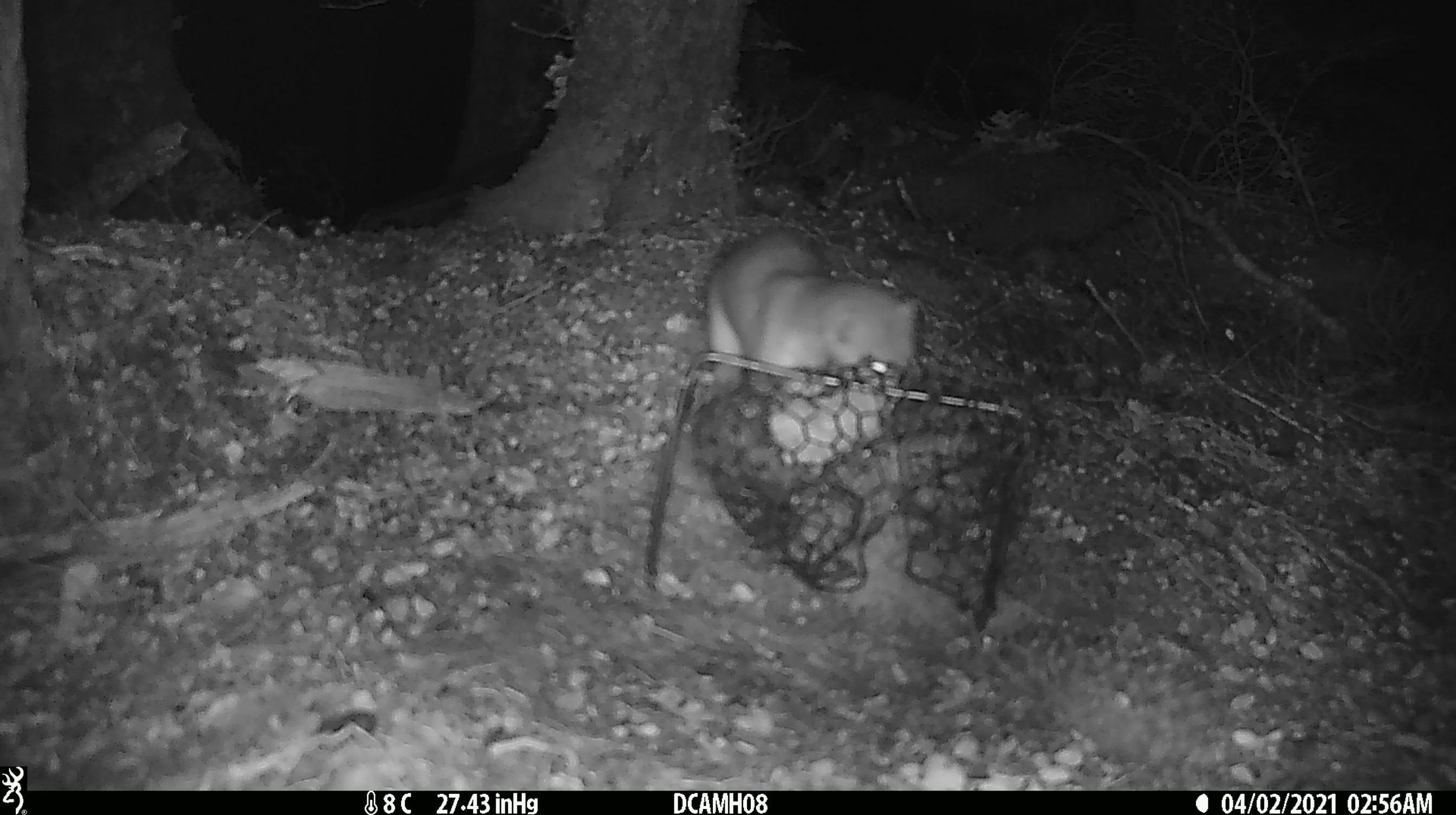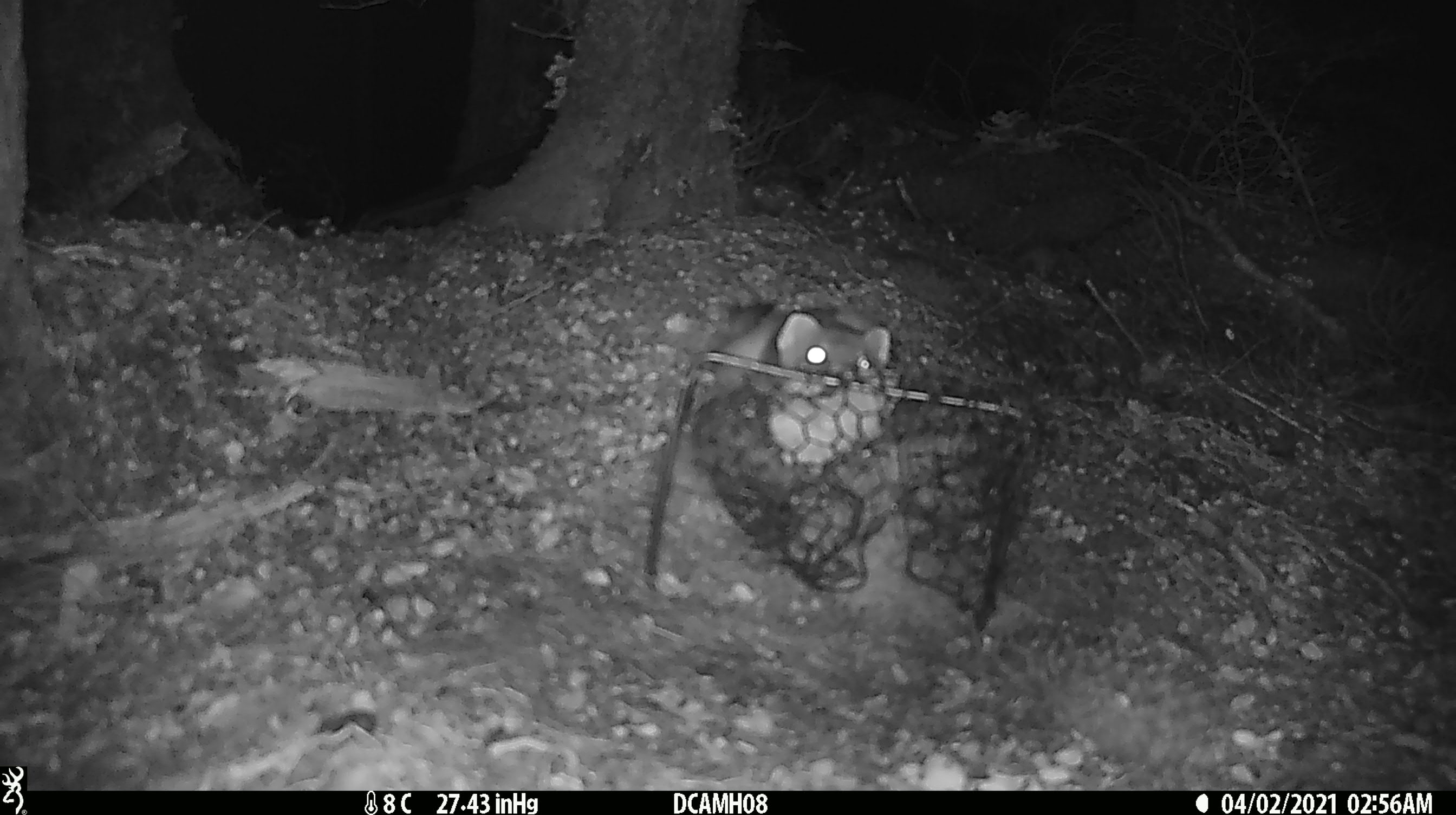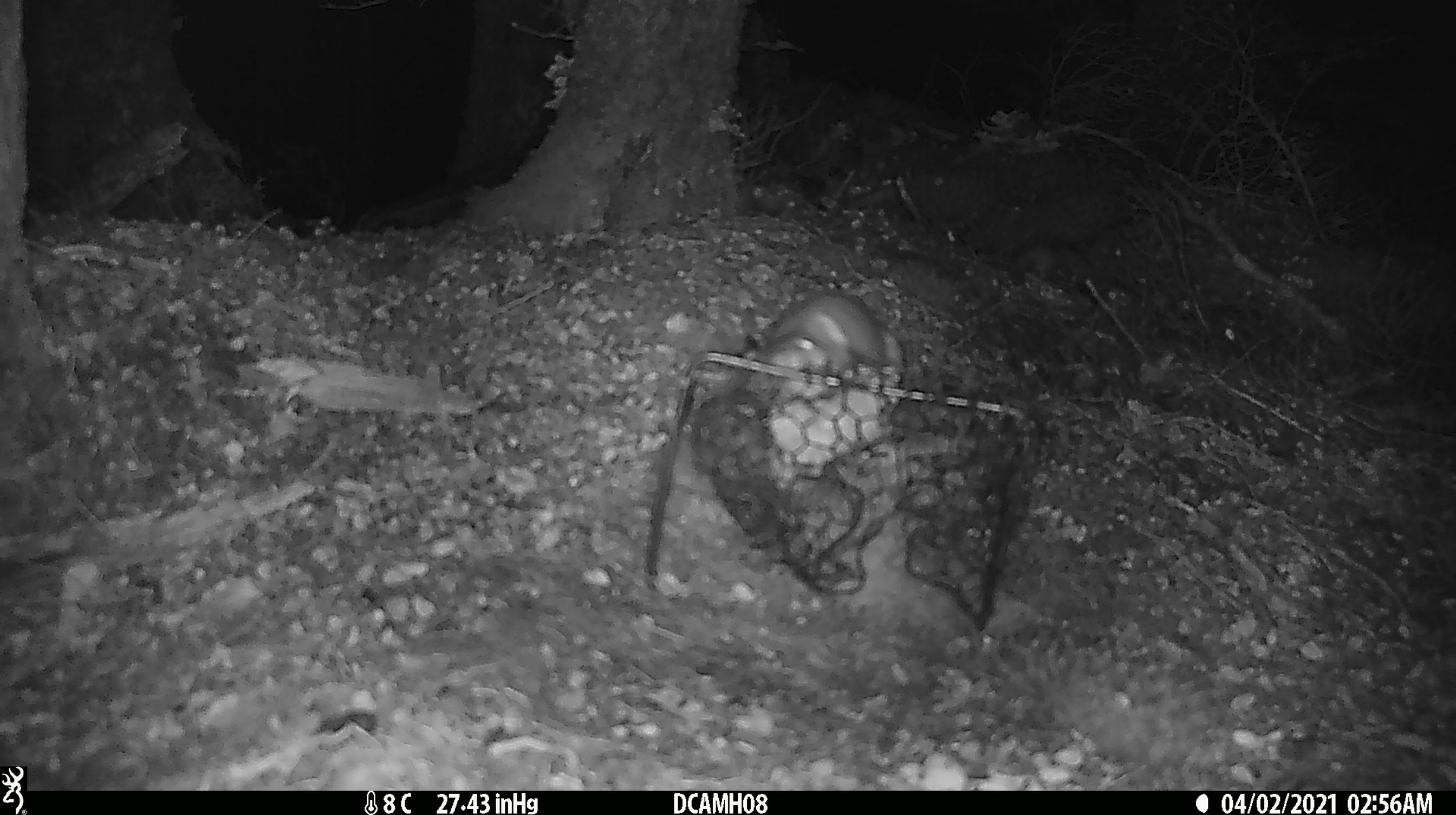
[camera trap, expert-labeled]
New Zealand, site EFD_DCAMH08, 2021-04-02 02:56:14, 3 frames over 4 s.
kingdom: Animalia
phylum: Chordata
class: Mammalia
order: Carnivora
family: Mustelidae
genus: Mustela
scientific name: Mustela erminea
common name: stoat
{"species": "stoat (Mustela erminea)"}